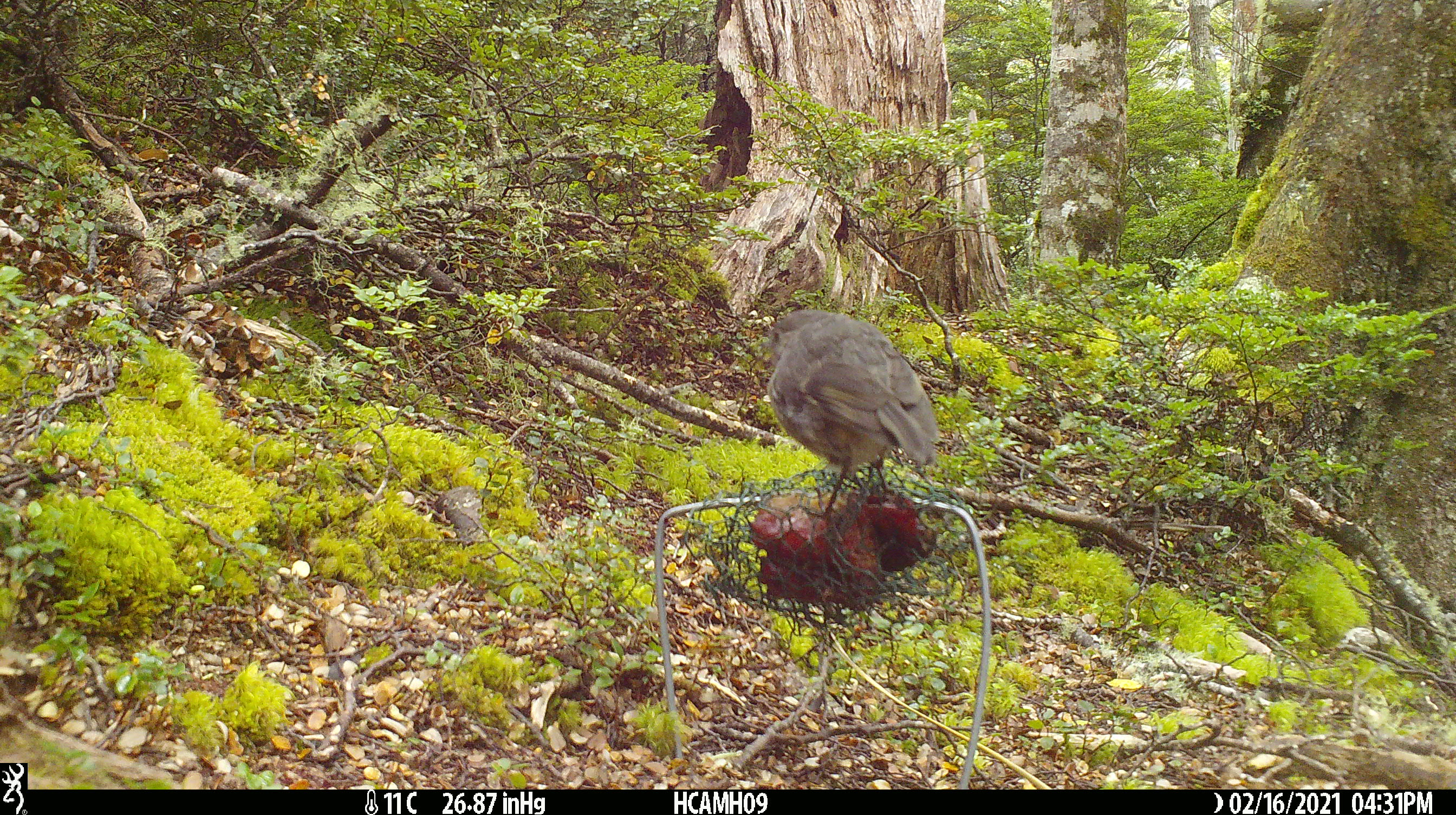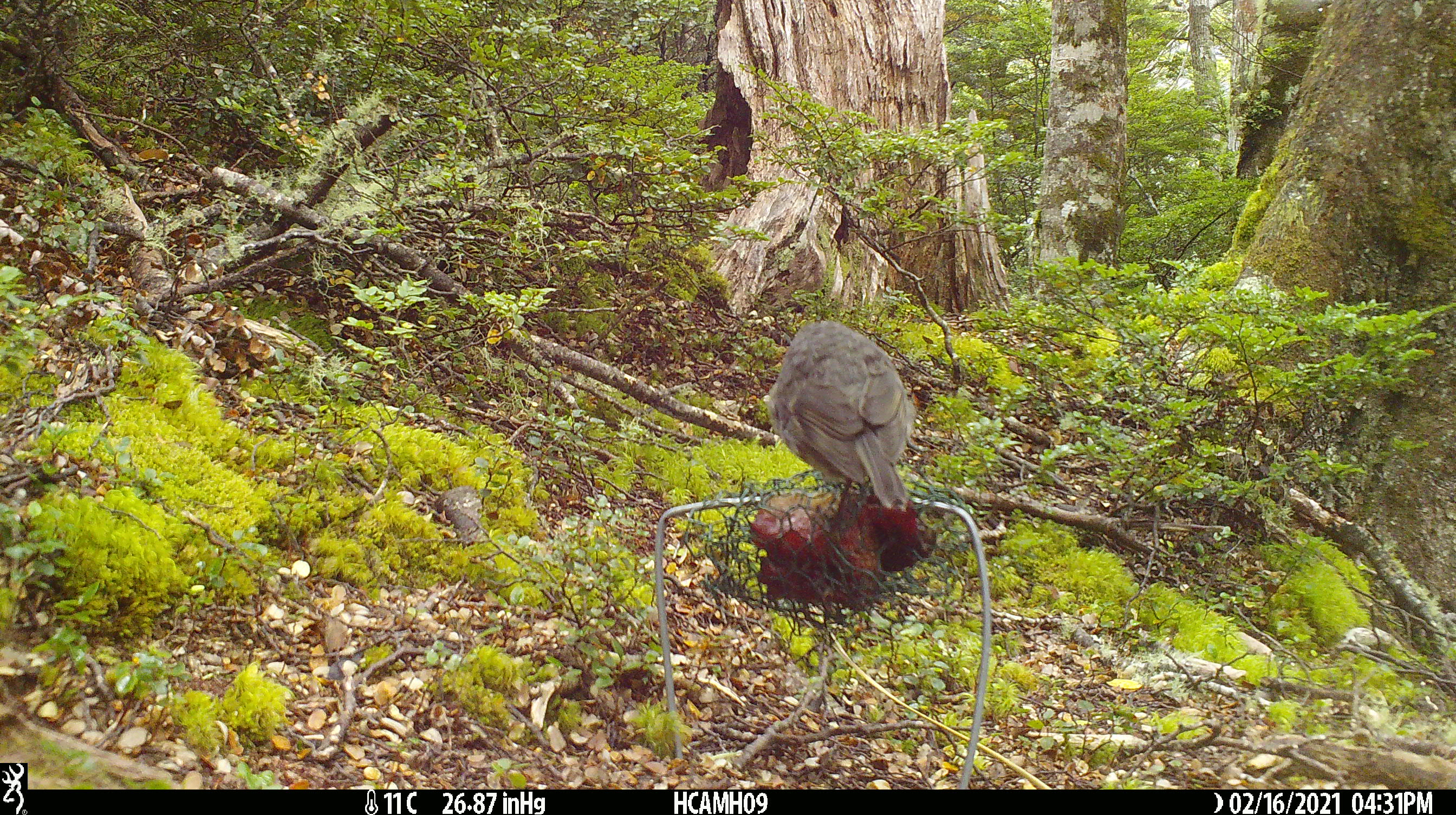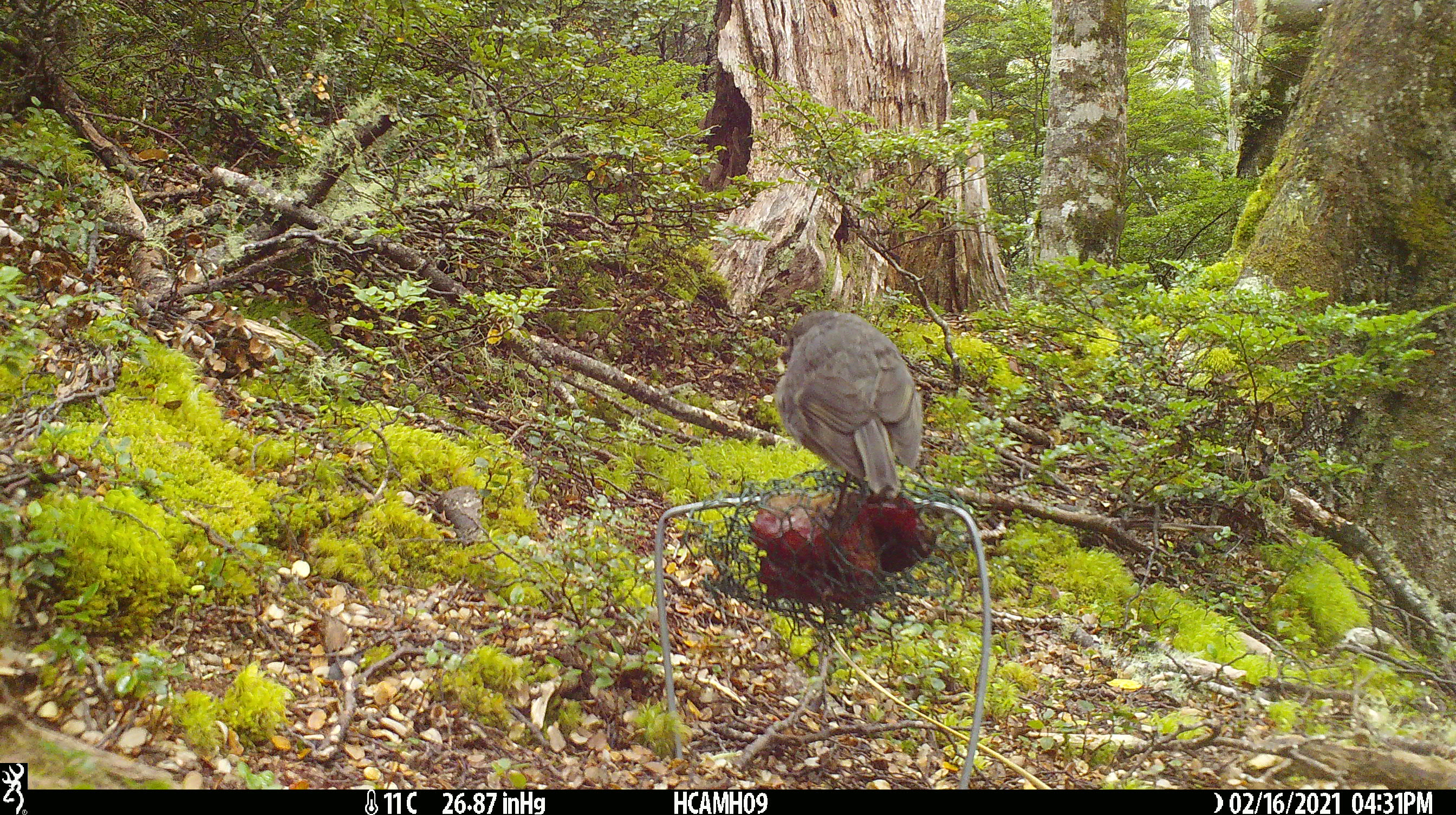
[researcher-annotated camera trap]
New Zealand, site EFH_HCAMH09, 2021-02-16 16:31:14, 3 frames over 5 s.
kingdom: Animalia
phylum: Chordata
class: Aves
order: Passeriformes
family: Petroicidae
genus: Petroica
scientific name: Petroica australis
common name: new zealand robin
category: robin